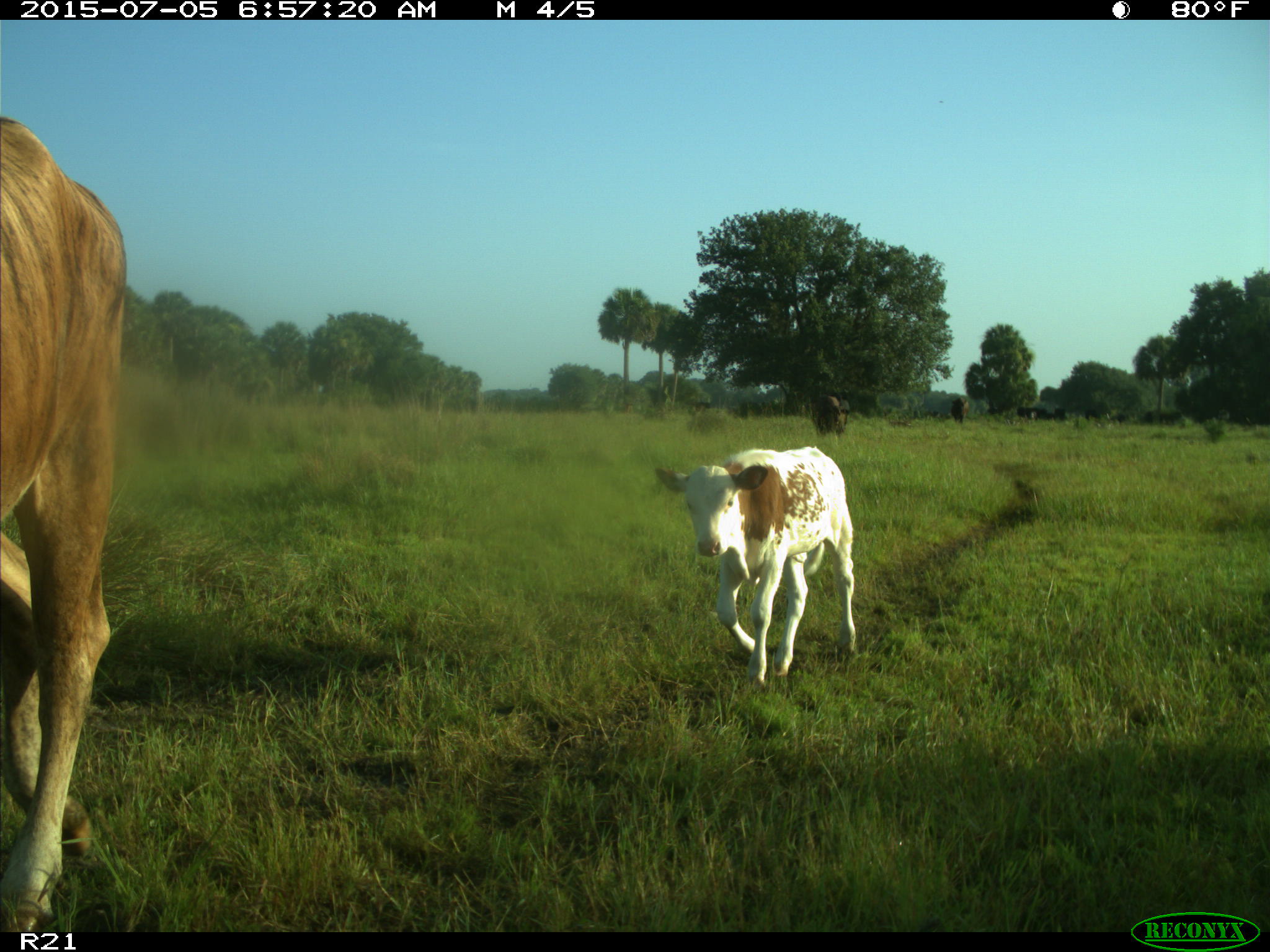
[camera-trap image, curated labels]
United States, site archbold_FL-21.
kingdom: Animalia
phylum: Chordata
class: Mammalia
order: Artiodactyla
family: Bovidae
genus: Bos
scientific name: Bos taurus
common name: domestic cow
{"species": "Bos taurus (domestic cow)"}